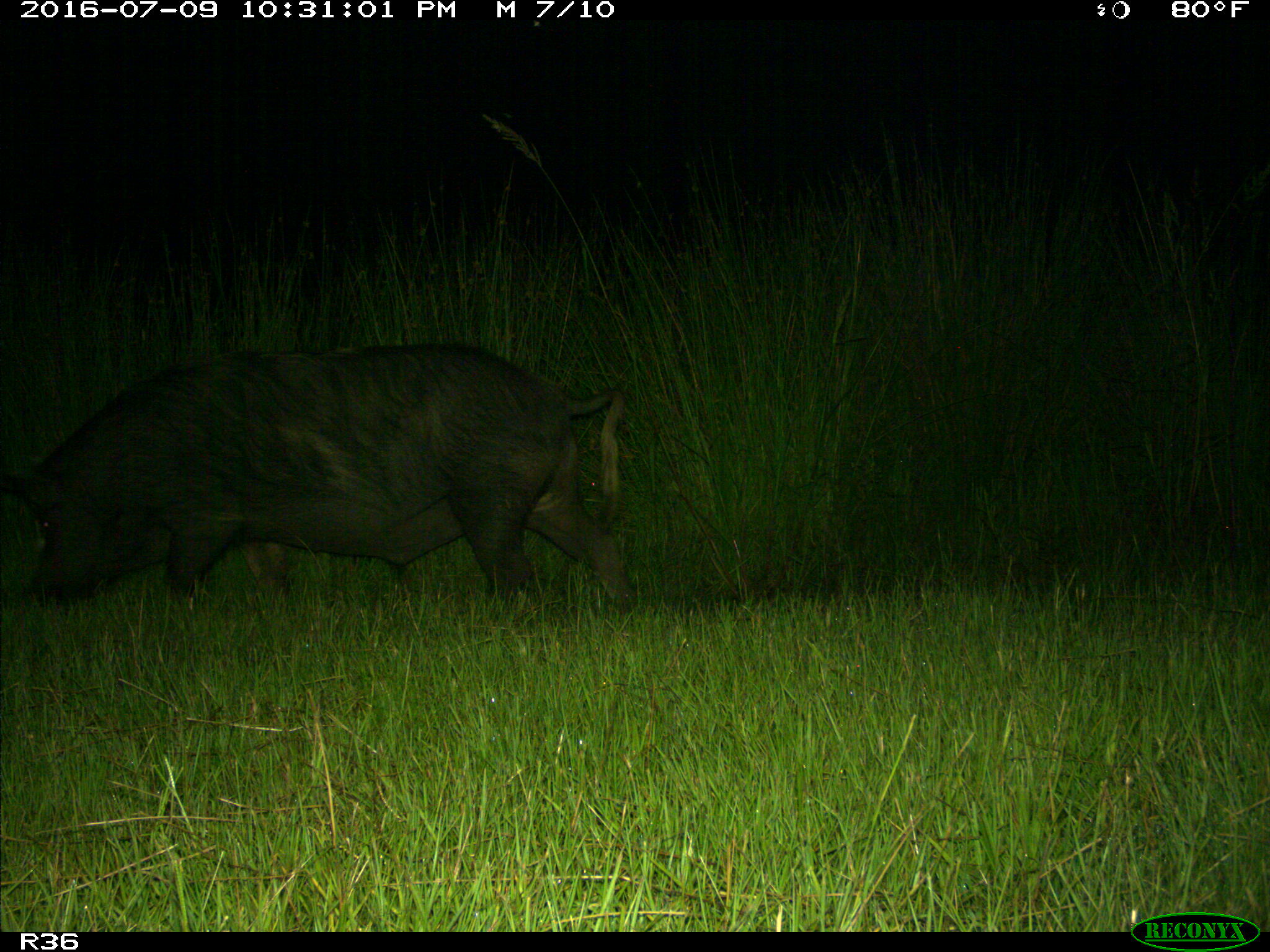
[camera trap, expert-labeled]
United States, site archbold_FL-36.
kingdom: Animalia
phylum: Chordata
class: Mammalia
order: Artiodactyla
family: Suidae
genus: Sus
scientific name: Sus scrofa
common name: wild boar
Sus scrofa (wild boar).